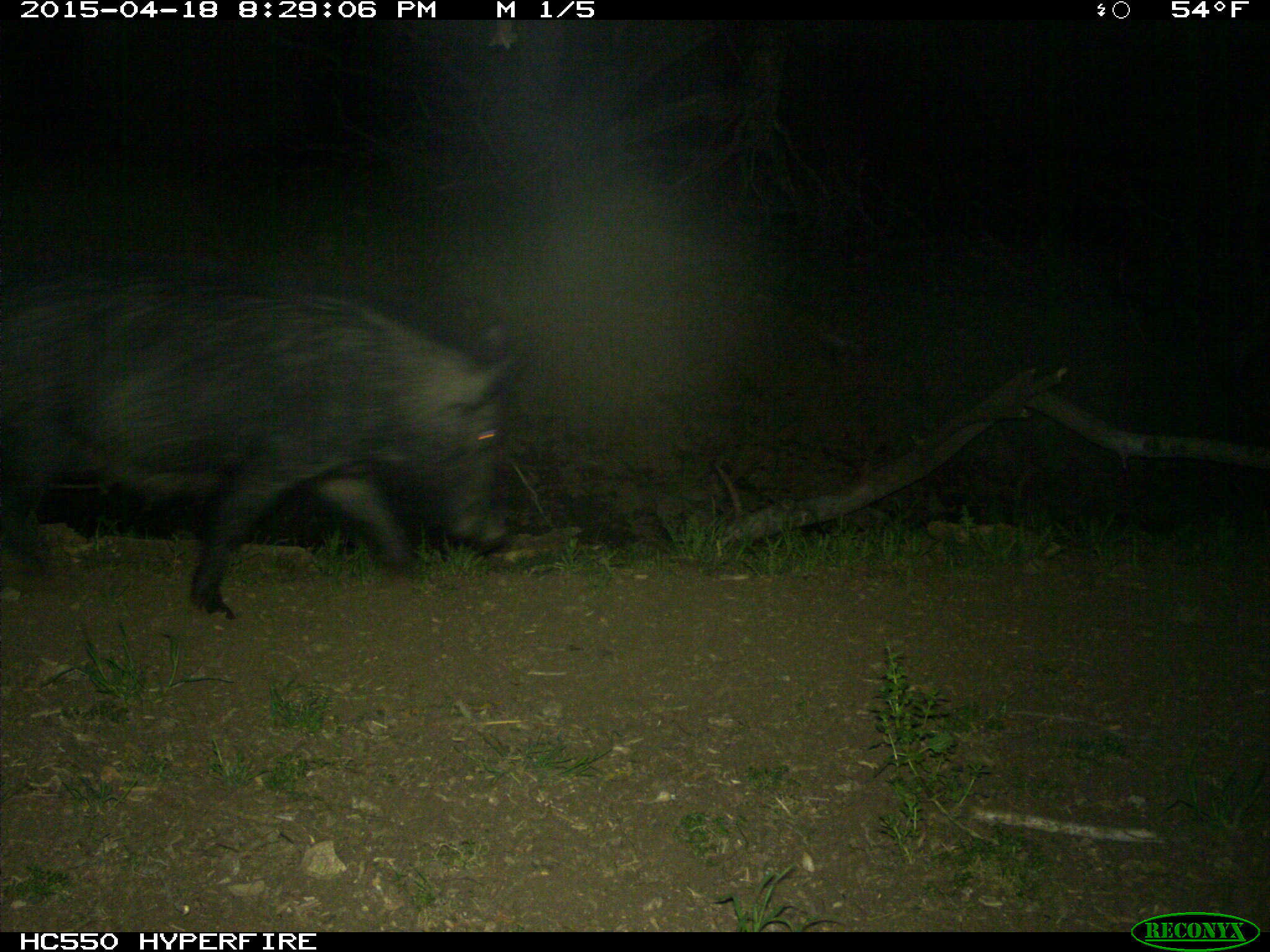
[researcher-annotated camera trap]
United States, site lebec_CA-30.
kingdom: Animalia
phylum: Chordata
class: Mammalia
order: Artiodactyla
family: Suidae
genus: Sus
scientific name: Sus scrofa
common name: wild boar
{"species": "Sus scrofa (wild boar)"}